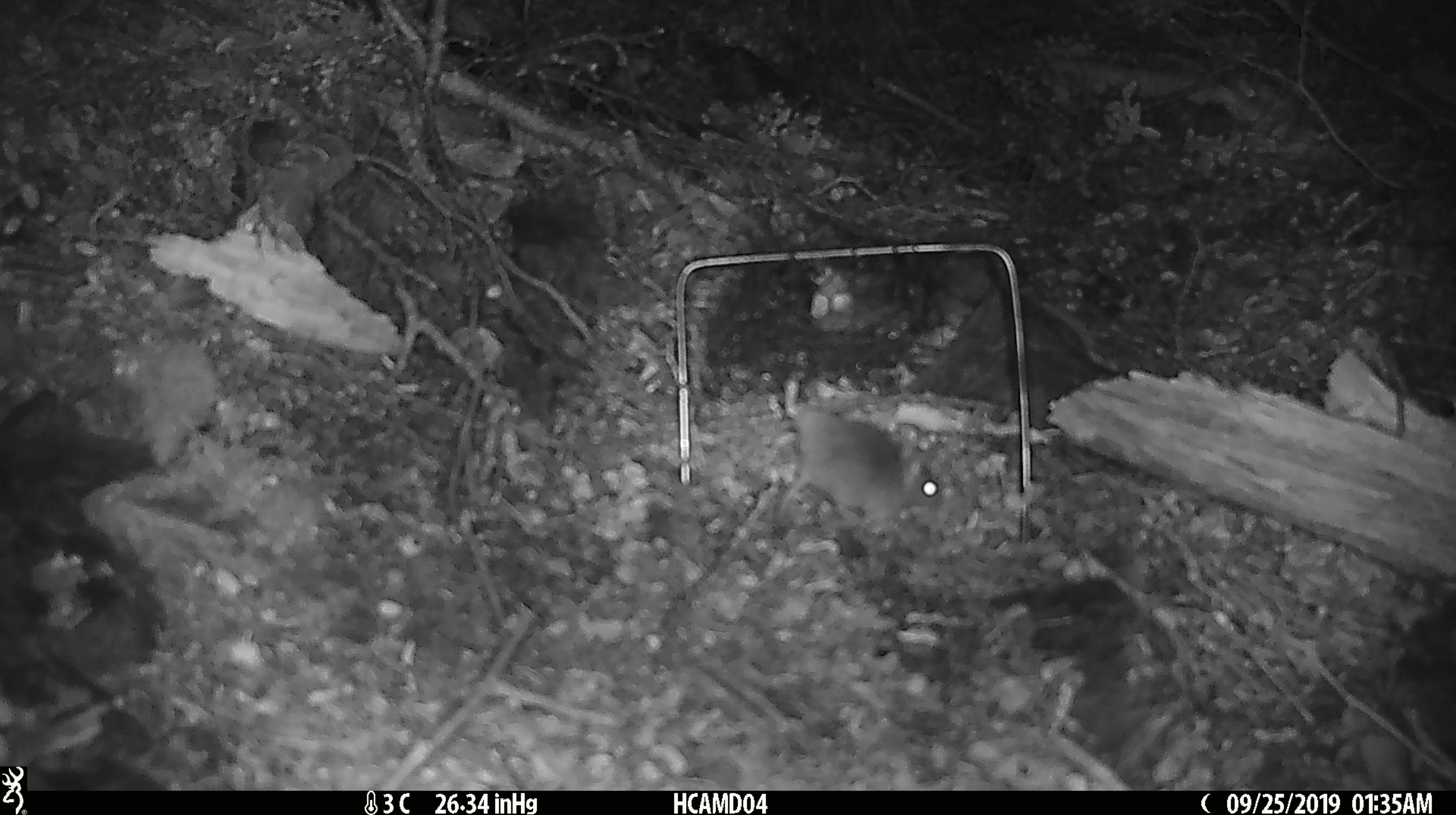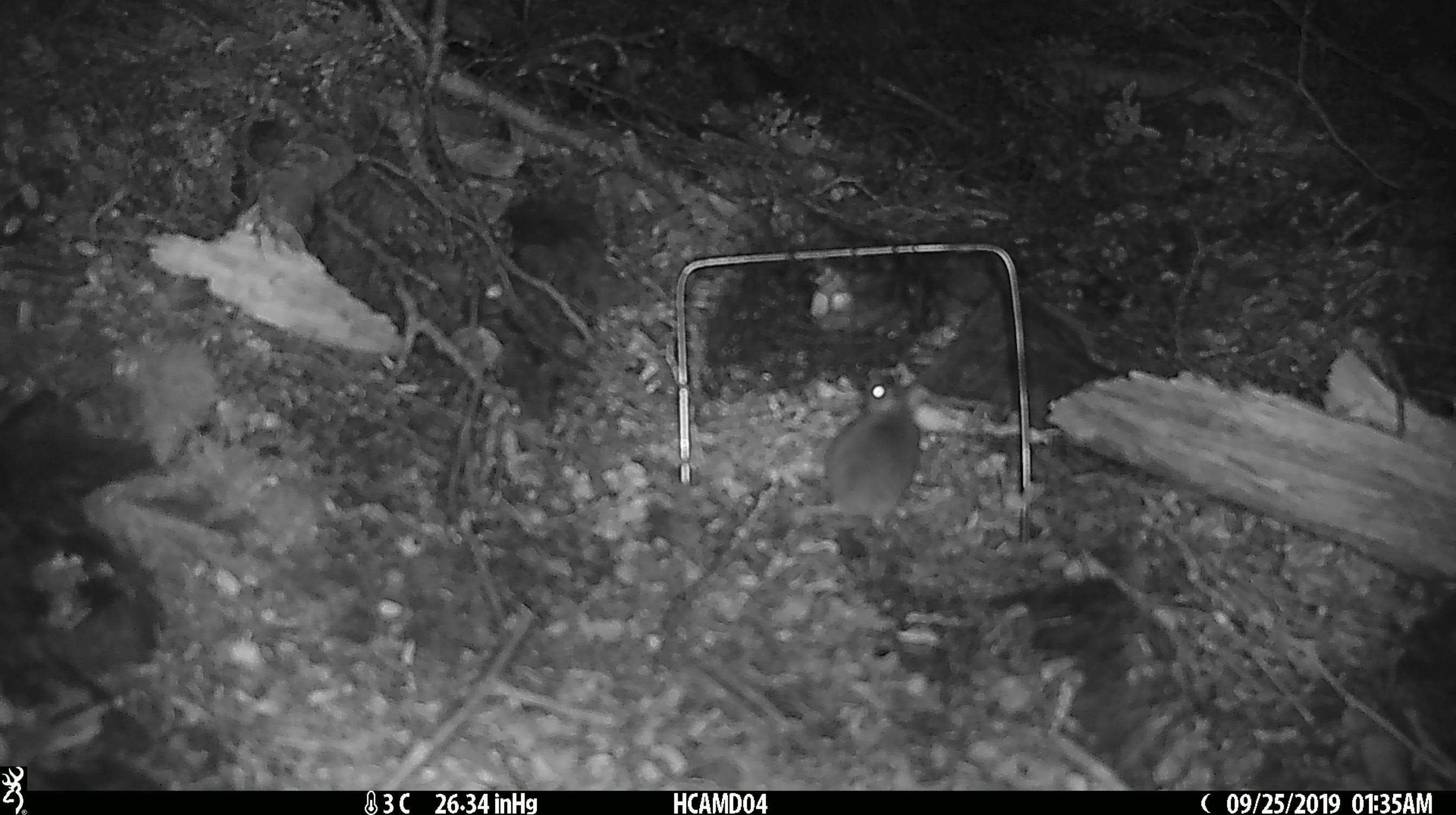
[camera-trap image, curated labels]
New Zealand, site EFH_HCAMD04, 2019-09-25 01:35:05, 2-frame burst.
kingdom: Animalia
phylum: Chordata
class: Mammalia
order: Rodentia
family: Muridae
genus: Mus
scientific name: Mus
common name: mouse